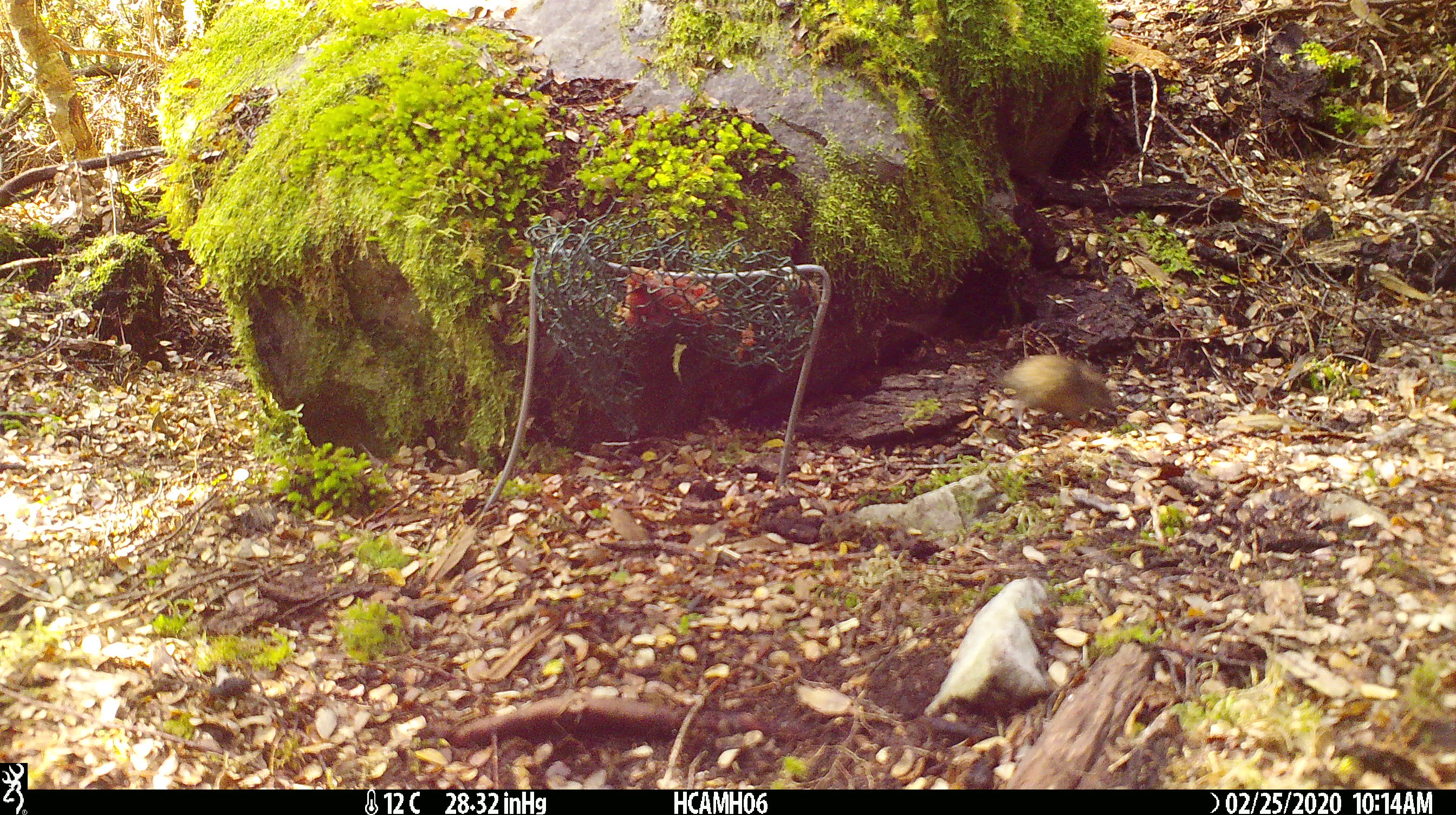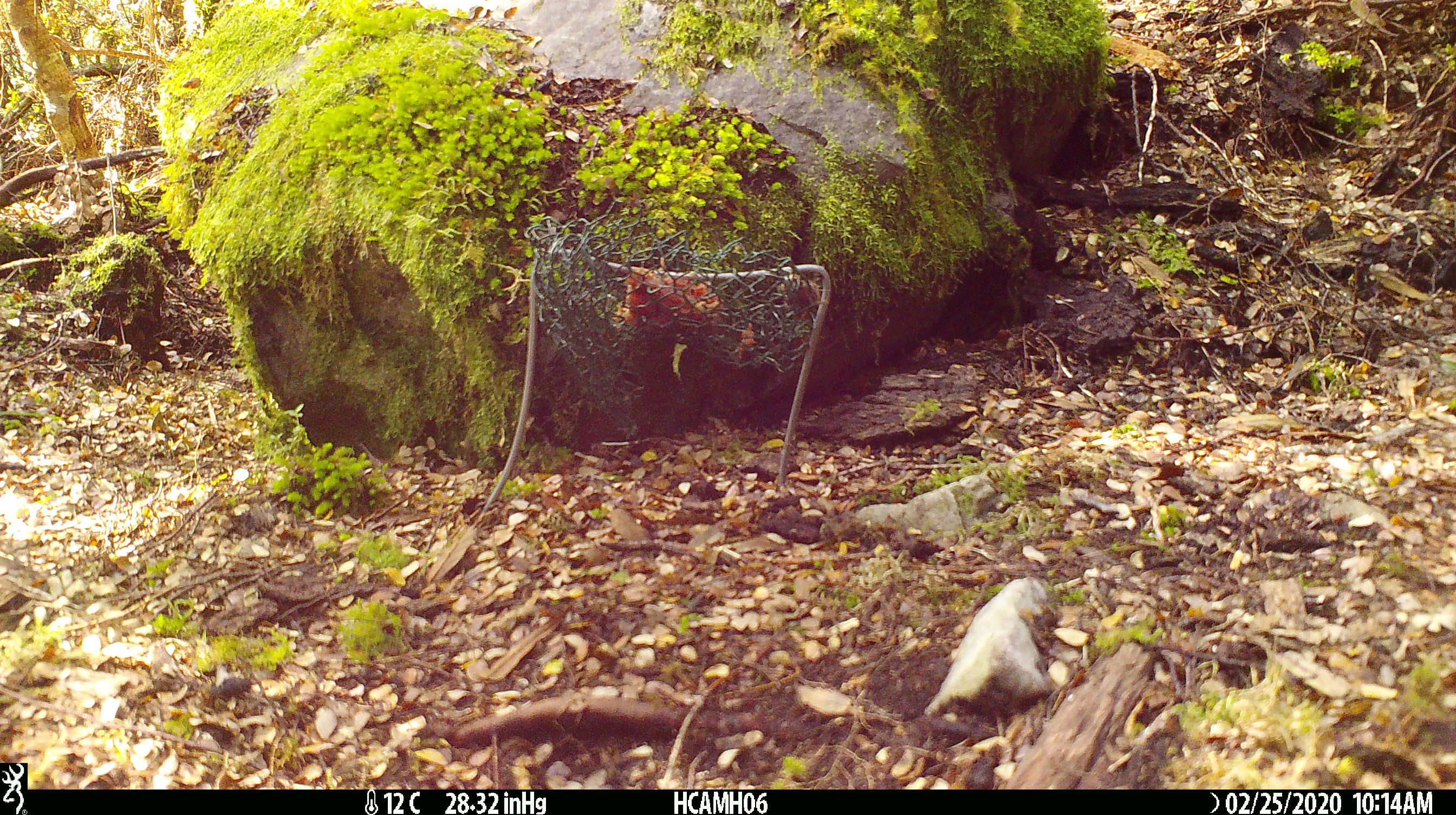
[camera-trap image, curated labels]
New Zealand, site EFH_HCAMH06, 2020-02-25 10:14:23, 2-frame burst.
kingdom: Animalia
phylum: Chordata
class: Mammalia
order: Rodentia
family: Muridae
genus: Mus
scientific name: Mus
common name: mouse